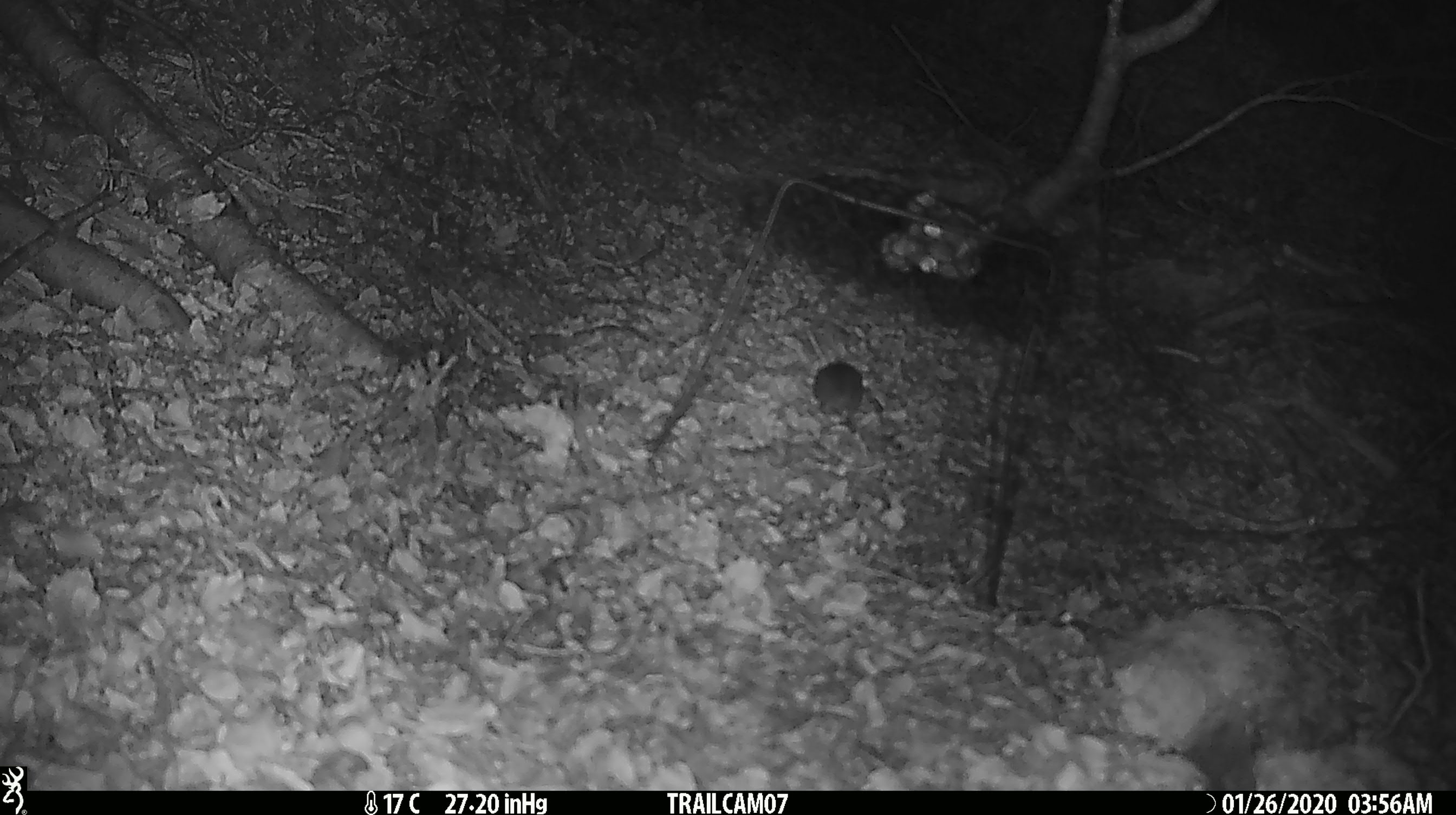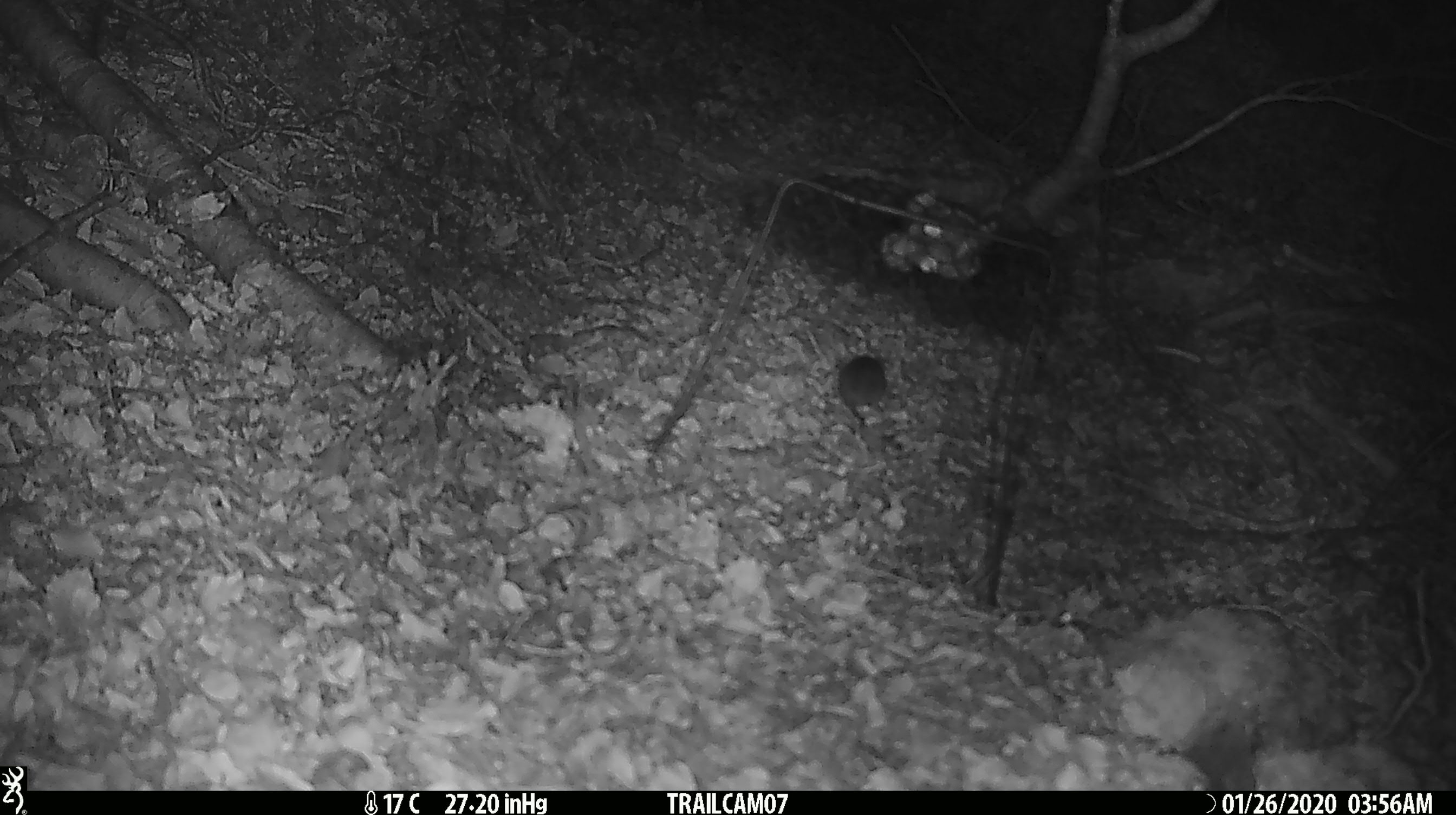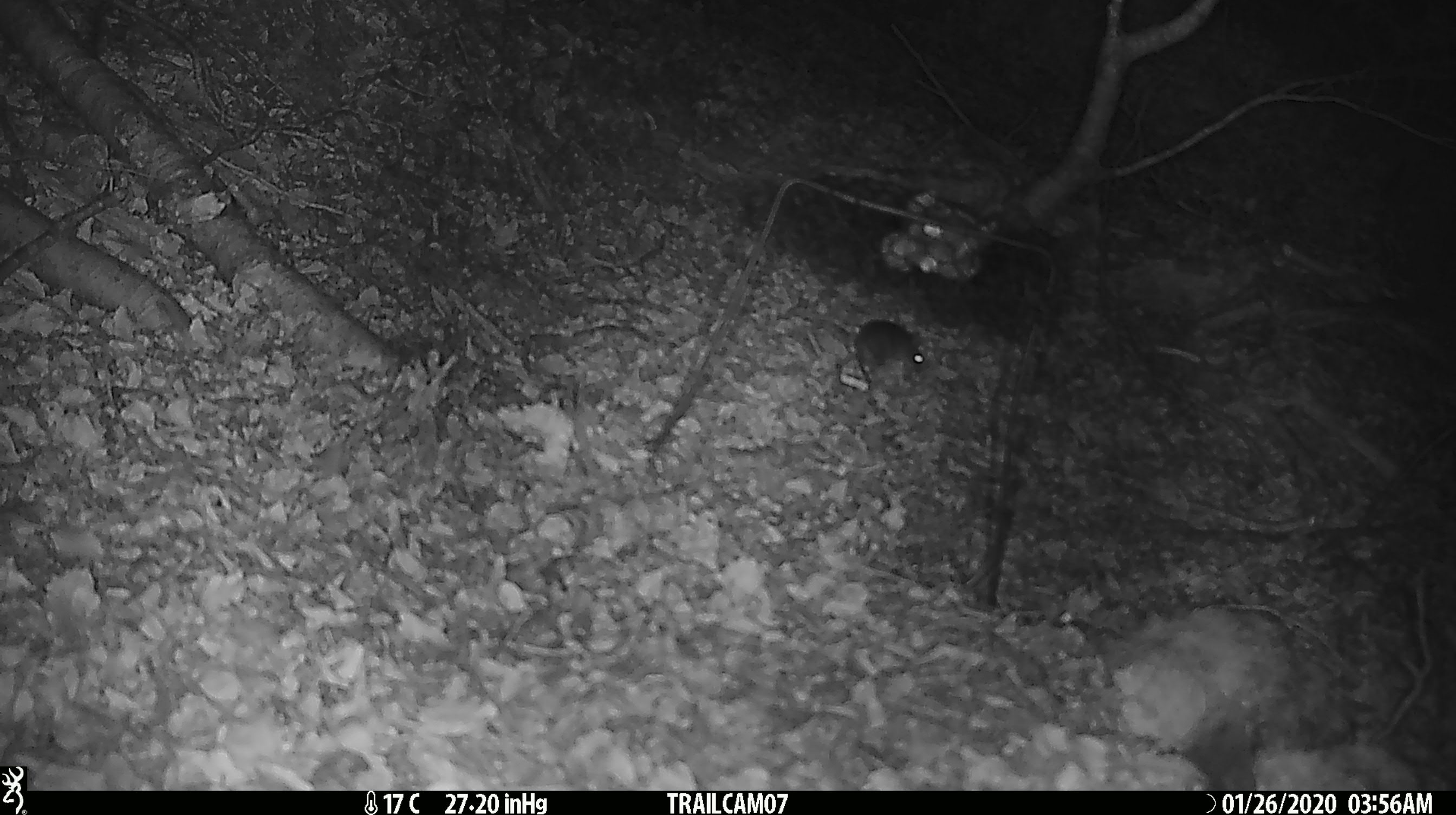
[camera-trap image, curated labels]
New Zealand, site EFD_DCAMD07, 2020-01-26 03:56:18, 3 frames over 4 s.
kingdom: Animalia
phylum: Chordata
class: Mammalia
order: Rodentia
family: Muridae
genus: Mus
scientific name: Mus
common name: mouse